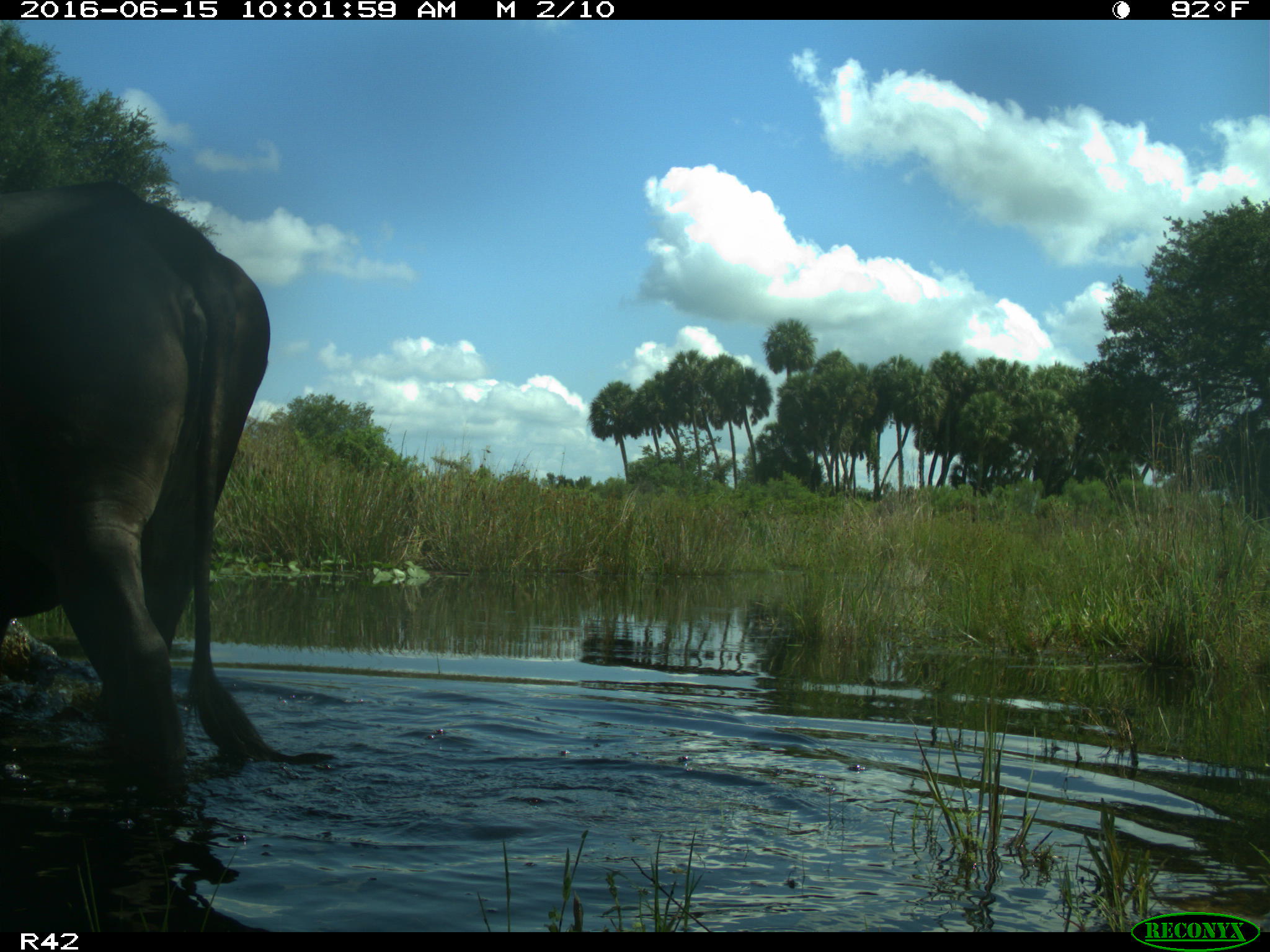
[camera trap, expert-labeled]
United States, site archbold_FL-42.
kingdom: Animalia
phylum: Chordata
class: Mammalia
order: Artiodactyla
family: Bovidae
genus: Bos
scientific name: Bos taurus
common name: domestic cow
Bos taurus (domestic cow).